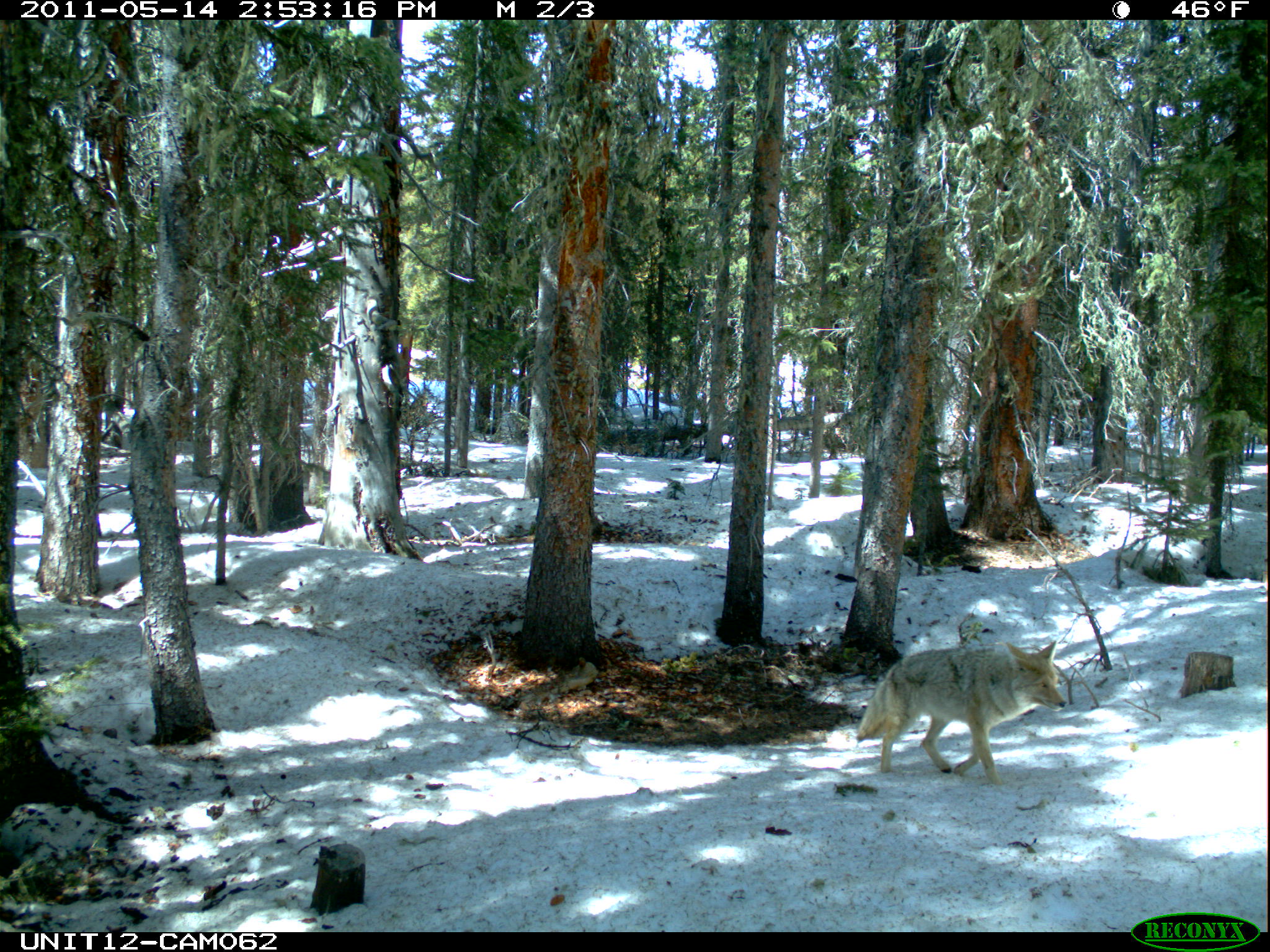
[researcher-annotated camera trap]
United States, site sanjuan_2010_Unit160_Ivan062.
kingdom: Animalia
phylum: Chordata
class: Mammalia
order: Carnivora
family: Canidae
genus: Canis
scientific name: Canis latrans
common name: coyote